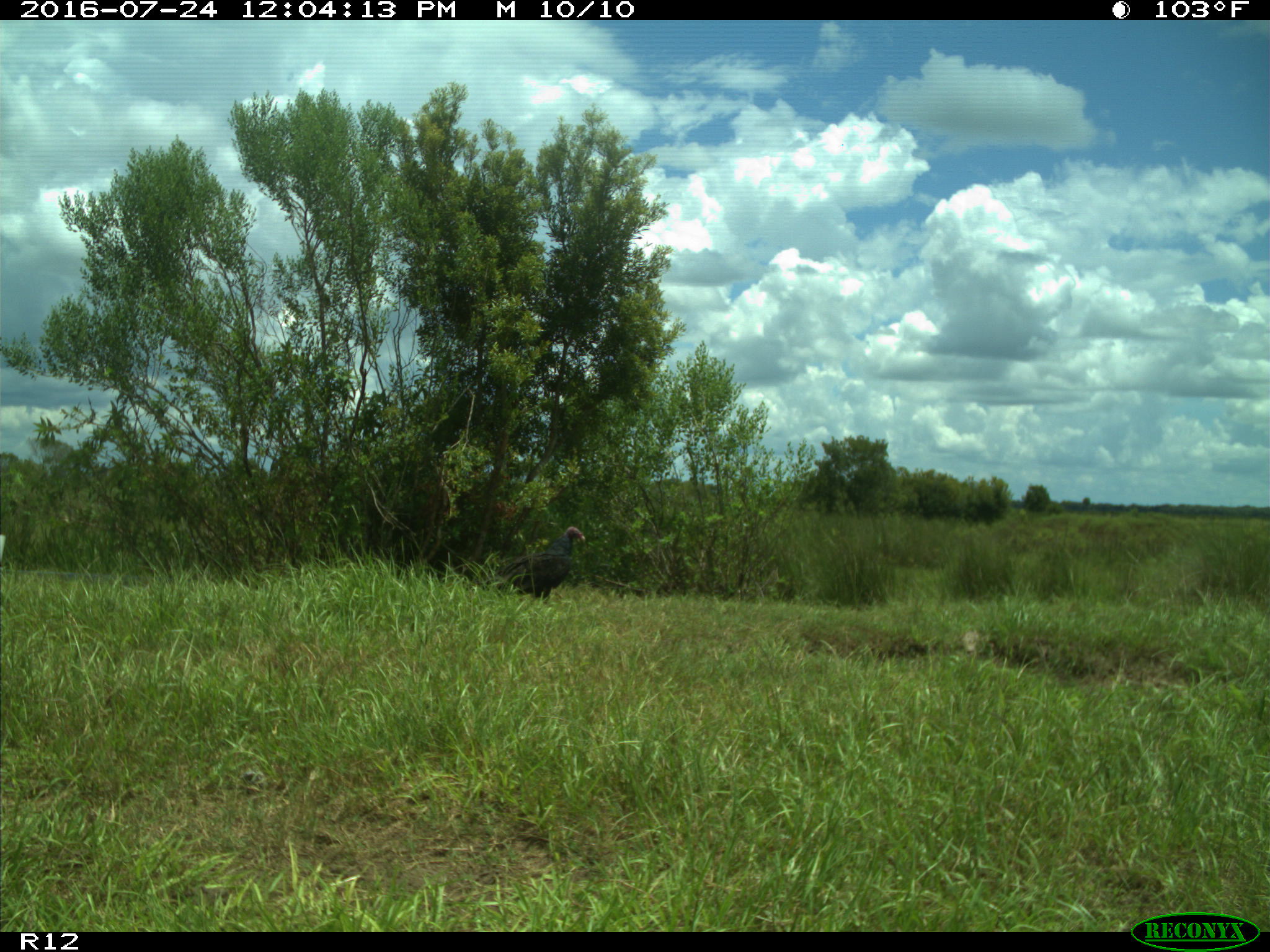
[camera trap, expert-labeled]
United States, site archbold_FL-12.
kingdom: Animalia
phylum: Chordata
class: Aves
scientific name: Aves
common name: birds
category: unidentified bird